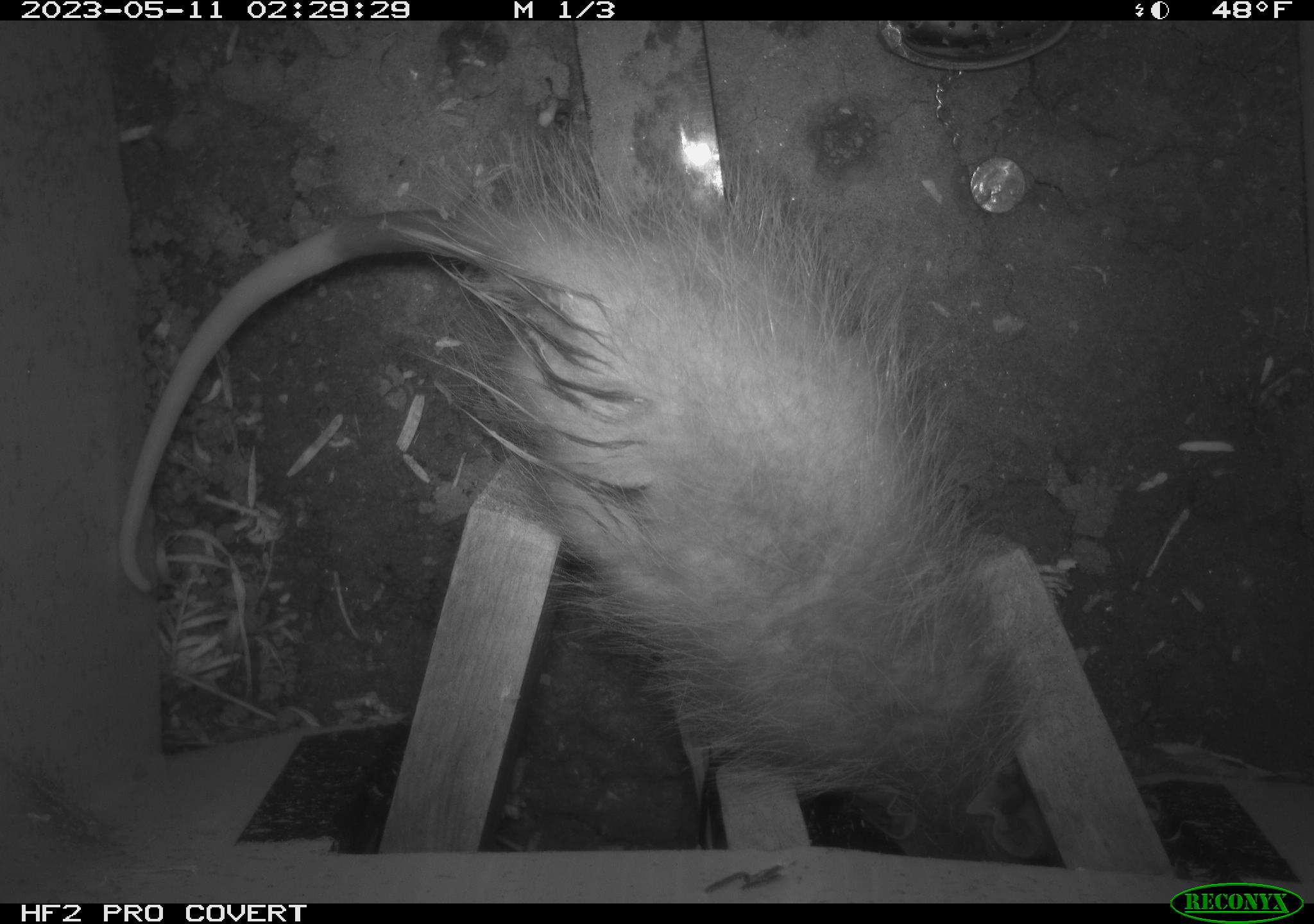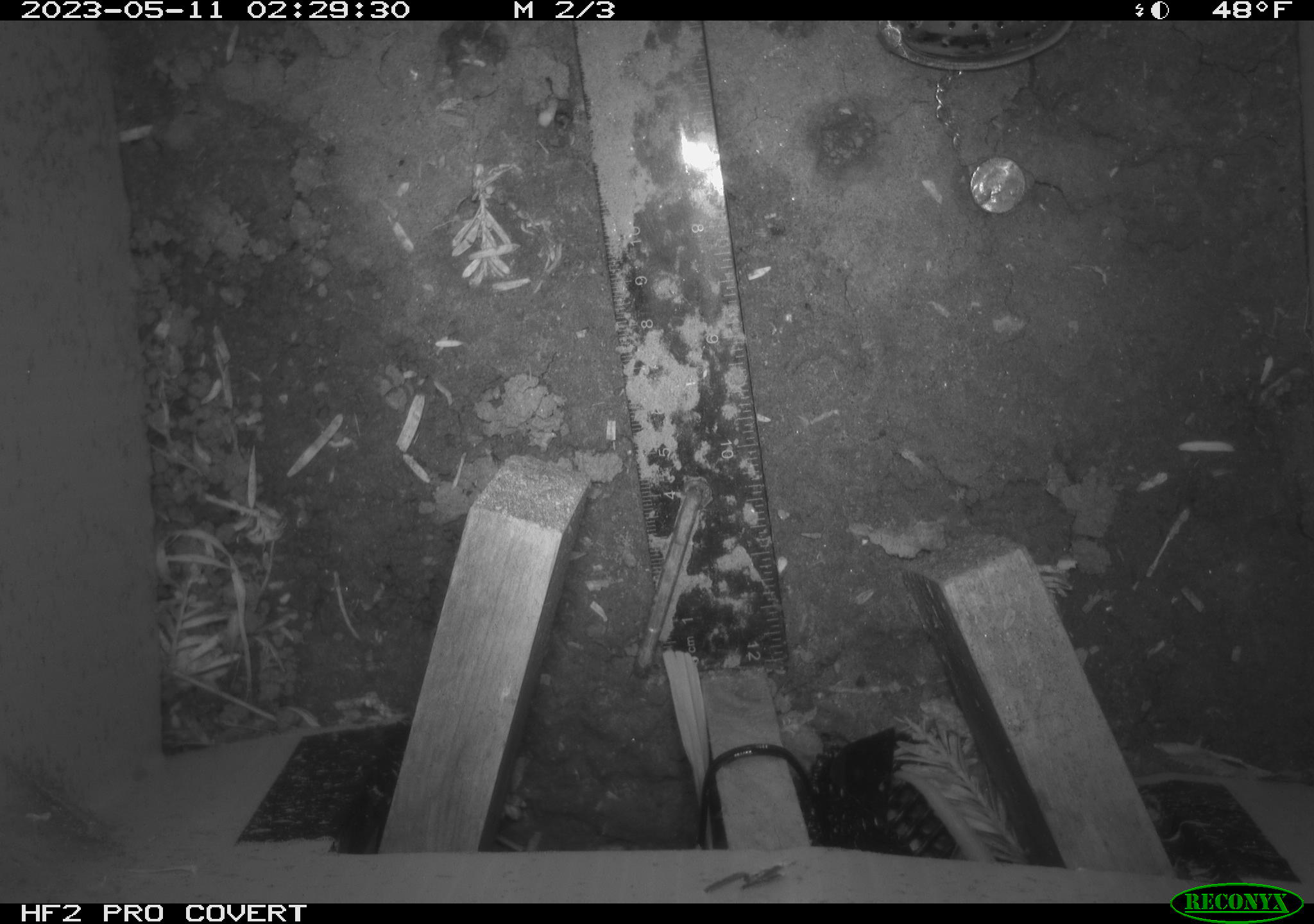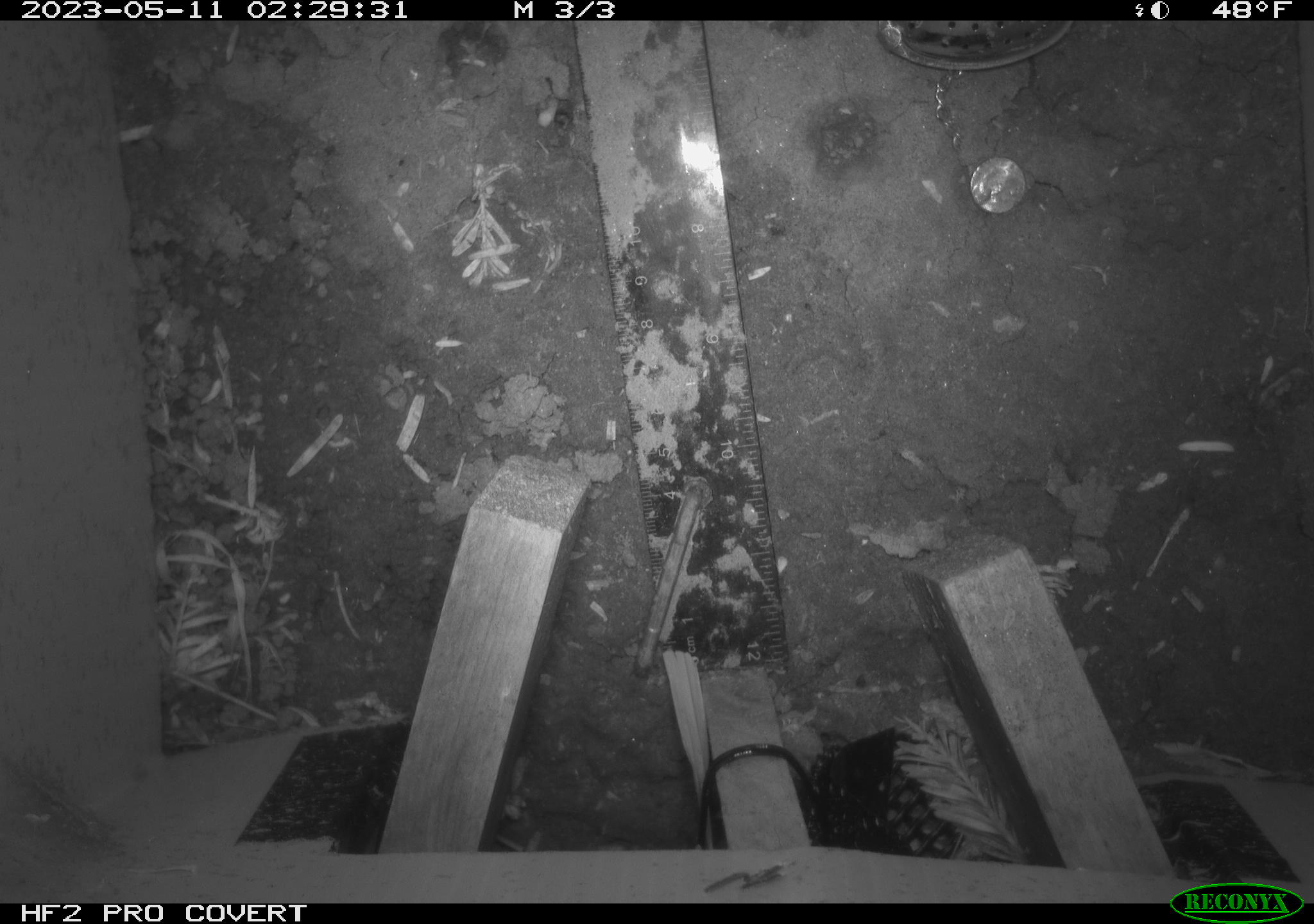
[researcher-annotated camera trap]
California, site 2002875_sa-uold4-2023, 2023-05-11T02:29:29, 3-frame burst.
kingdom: Animalia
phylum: Chordata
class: Mammalia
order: Didelphimorphia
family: Didelphidae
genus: Didelphis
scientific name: Didelphis virginiana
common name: virginia opossum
Virginia opossum (Didelphis virginiana).